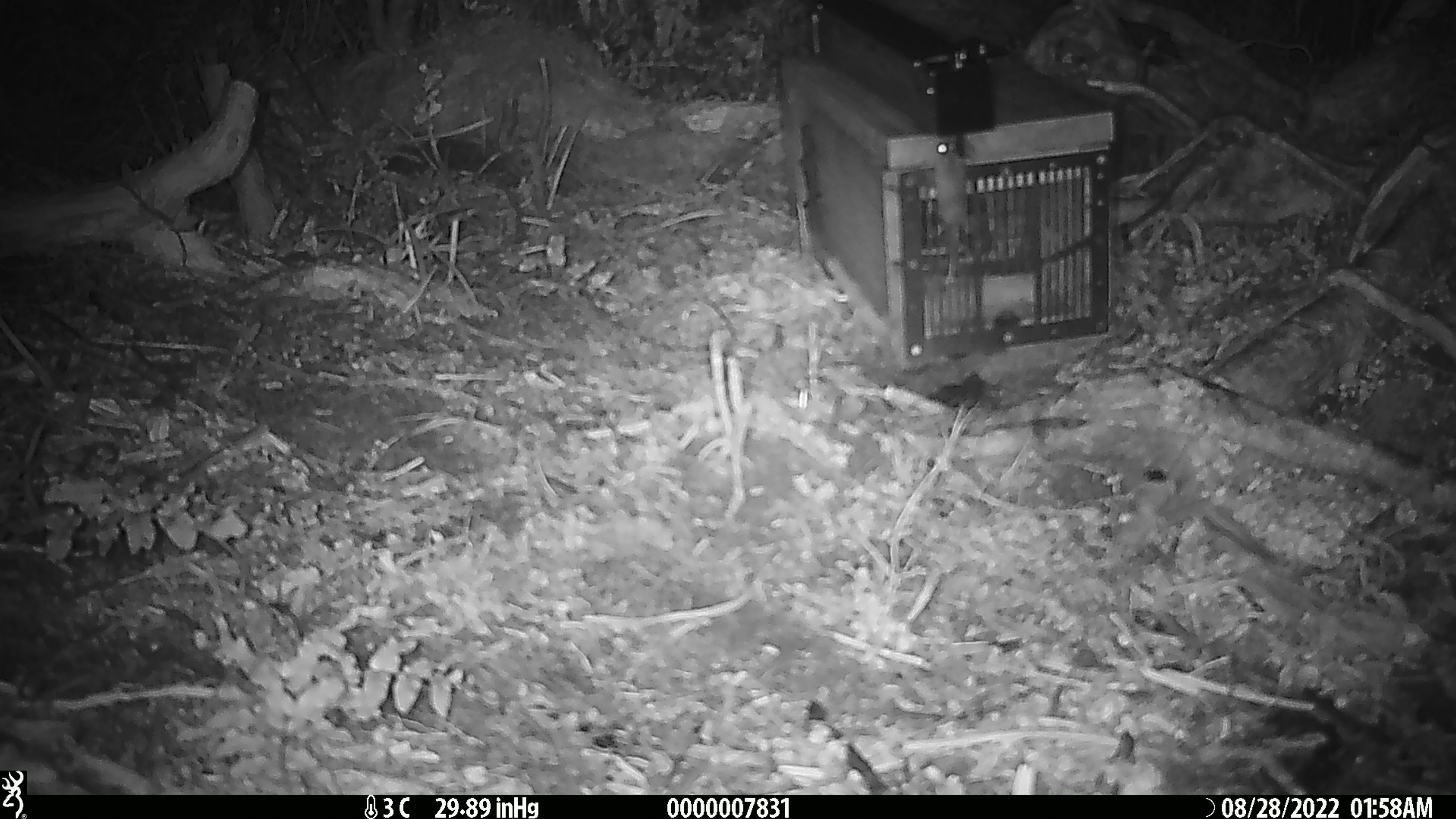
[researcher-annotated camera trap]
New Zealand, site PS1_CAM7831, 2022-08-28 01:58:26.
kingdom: Animalia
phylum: Chordata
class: Mammalia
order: Rodentia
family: Muridae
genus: Mus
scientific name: Mus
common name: mouse